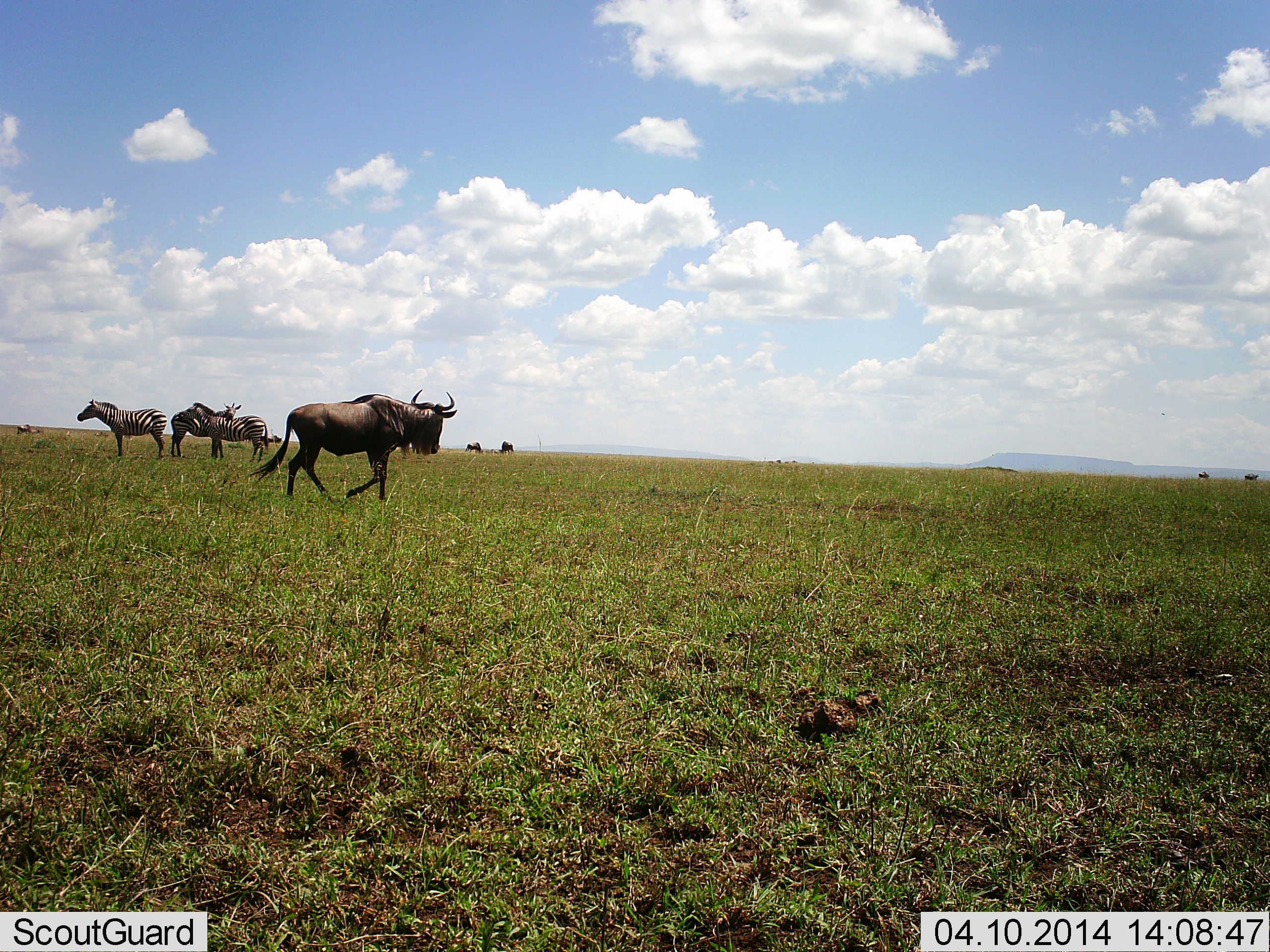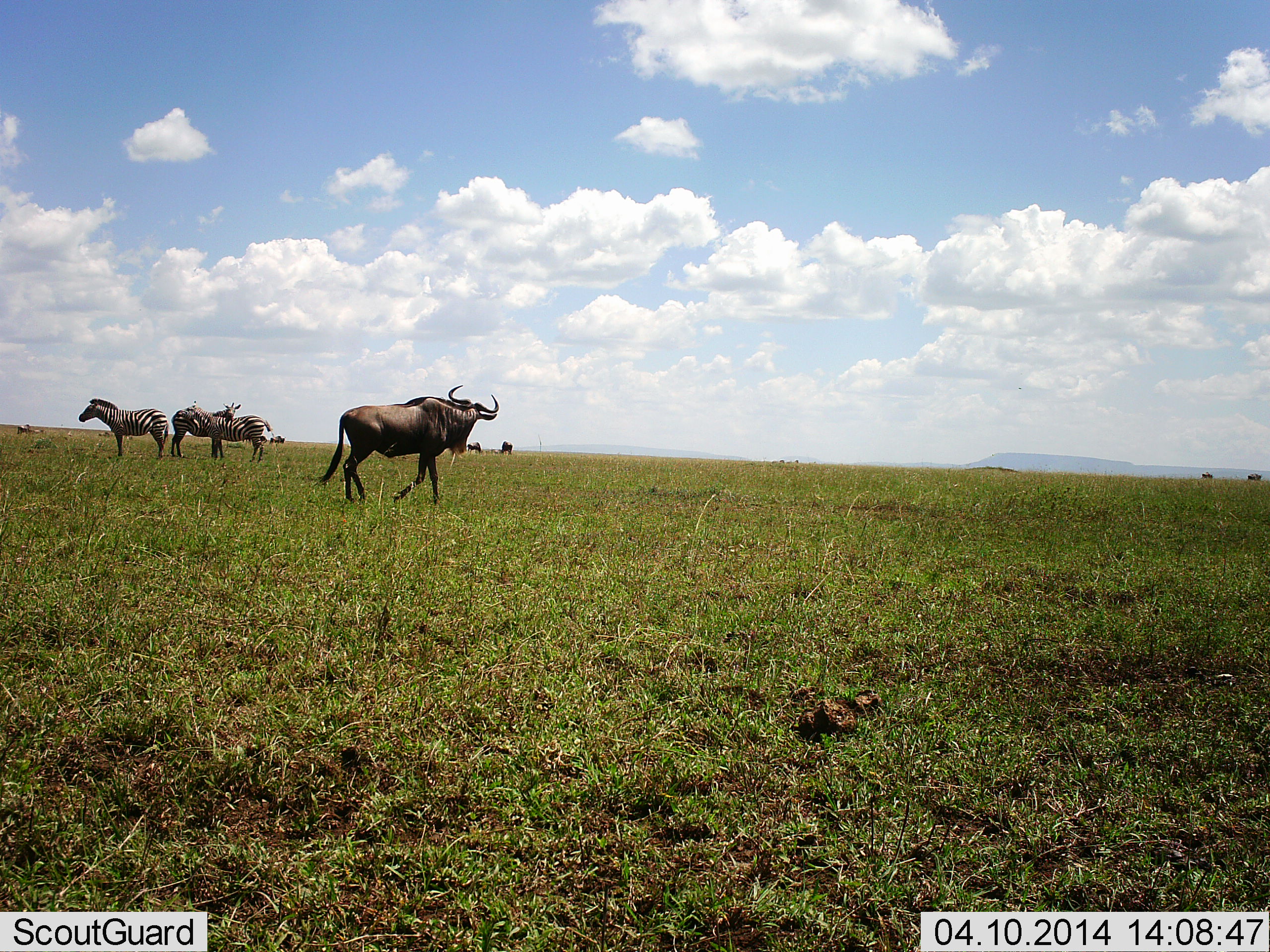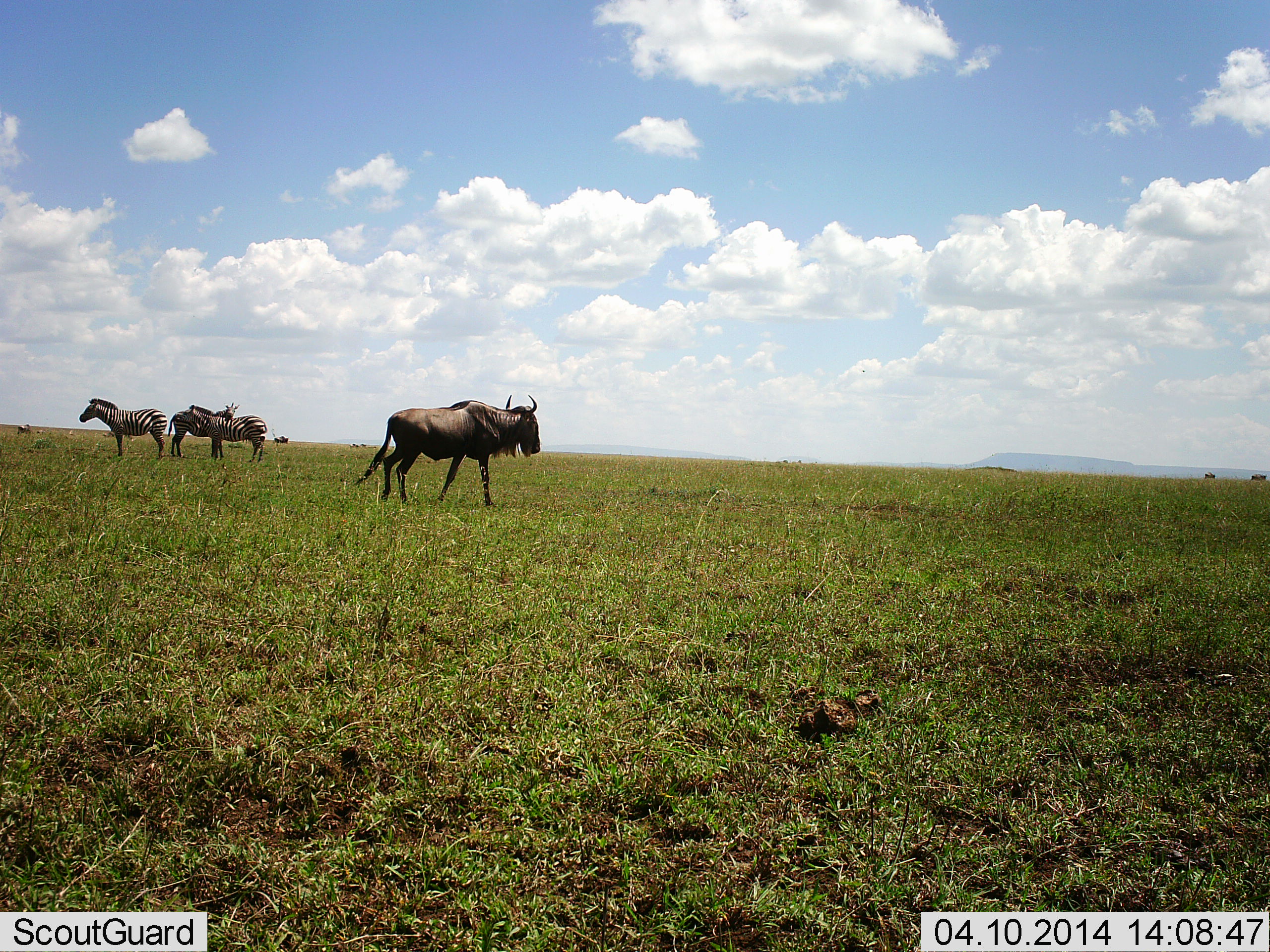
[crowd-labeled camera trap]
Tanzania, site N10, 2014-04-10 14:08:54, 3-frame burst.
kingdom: Animalia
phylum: Chordata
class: Mammalia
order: Artiodactyla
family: Bovidae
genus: Connochaetes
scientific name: Connochaetes taurinus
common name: blue wildebeest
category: wildebeest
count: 5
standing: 40%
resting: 0%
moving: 80%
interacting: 0%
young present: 0%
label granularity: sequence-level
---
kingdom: Animalia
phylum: Chordata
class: Mammalia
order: Perissodactyla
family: Equidae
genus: Equus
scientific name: Equus quagga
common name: plains zebra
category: zebra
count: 3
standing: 100%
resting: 0%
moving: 0%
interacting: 10%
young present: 0%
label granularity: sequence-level